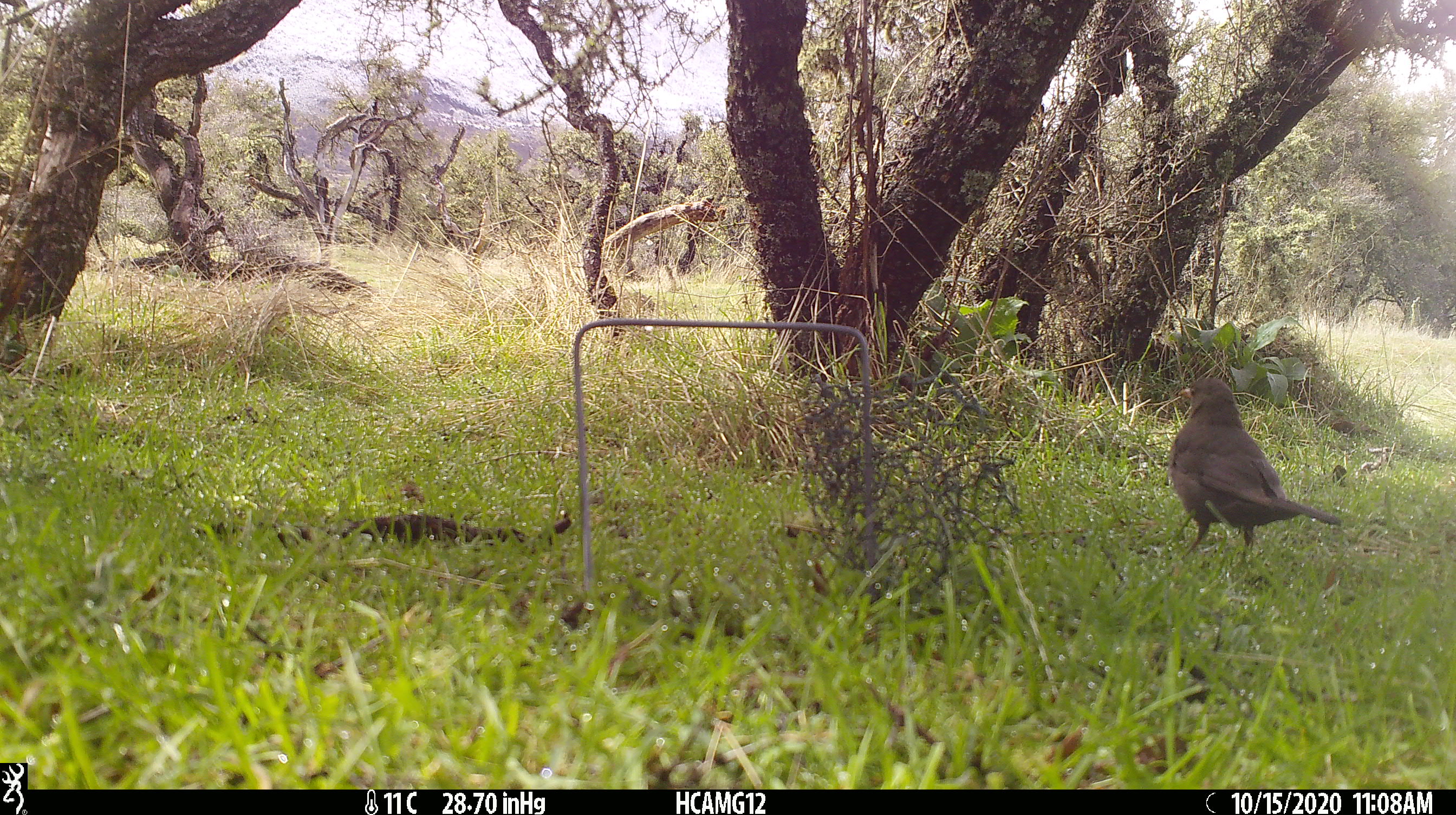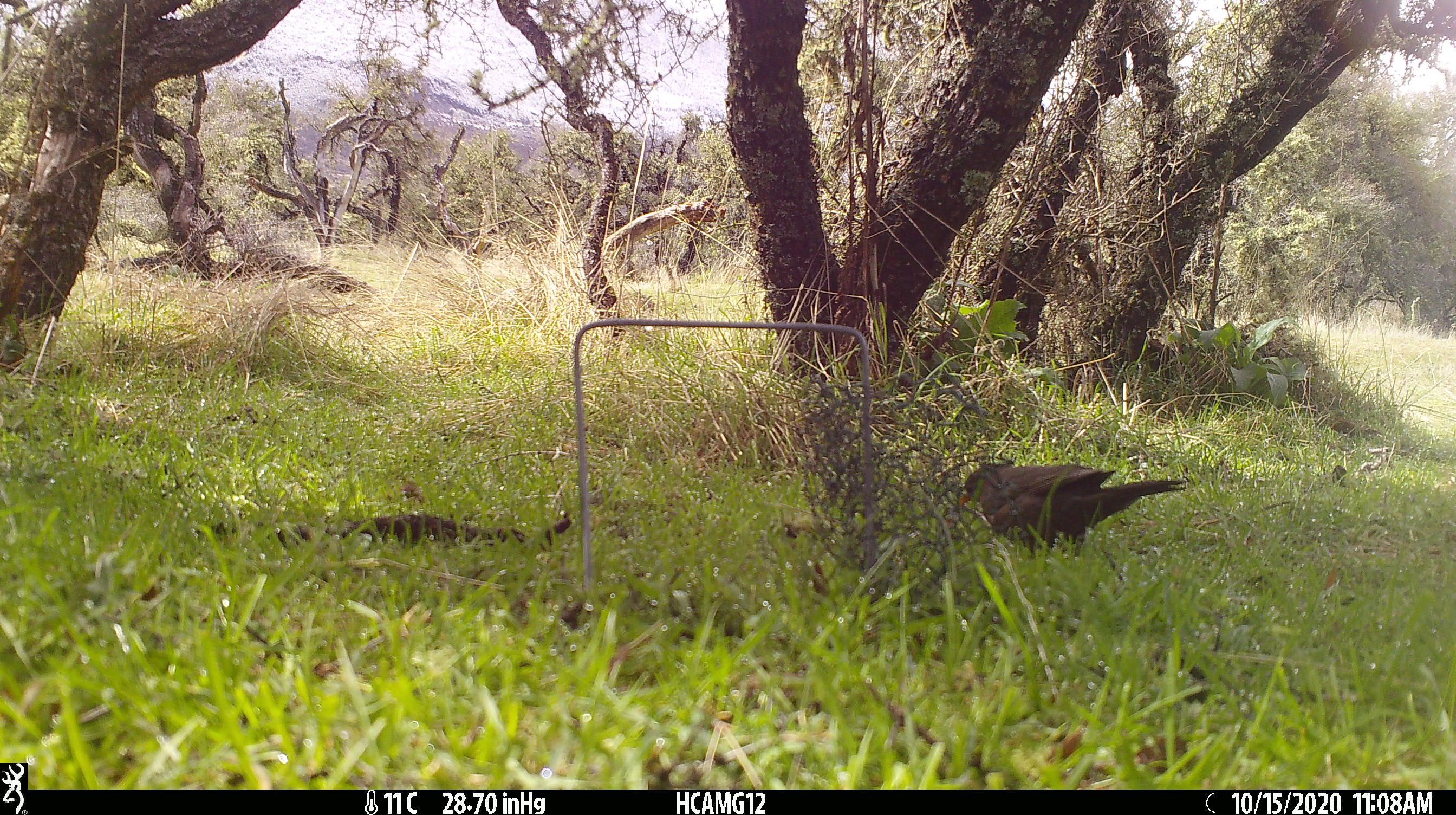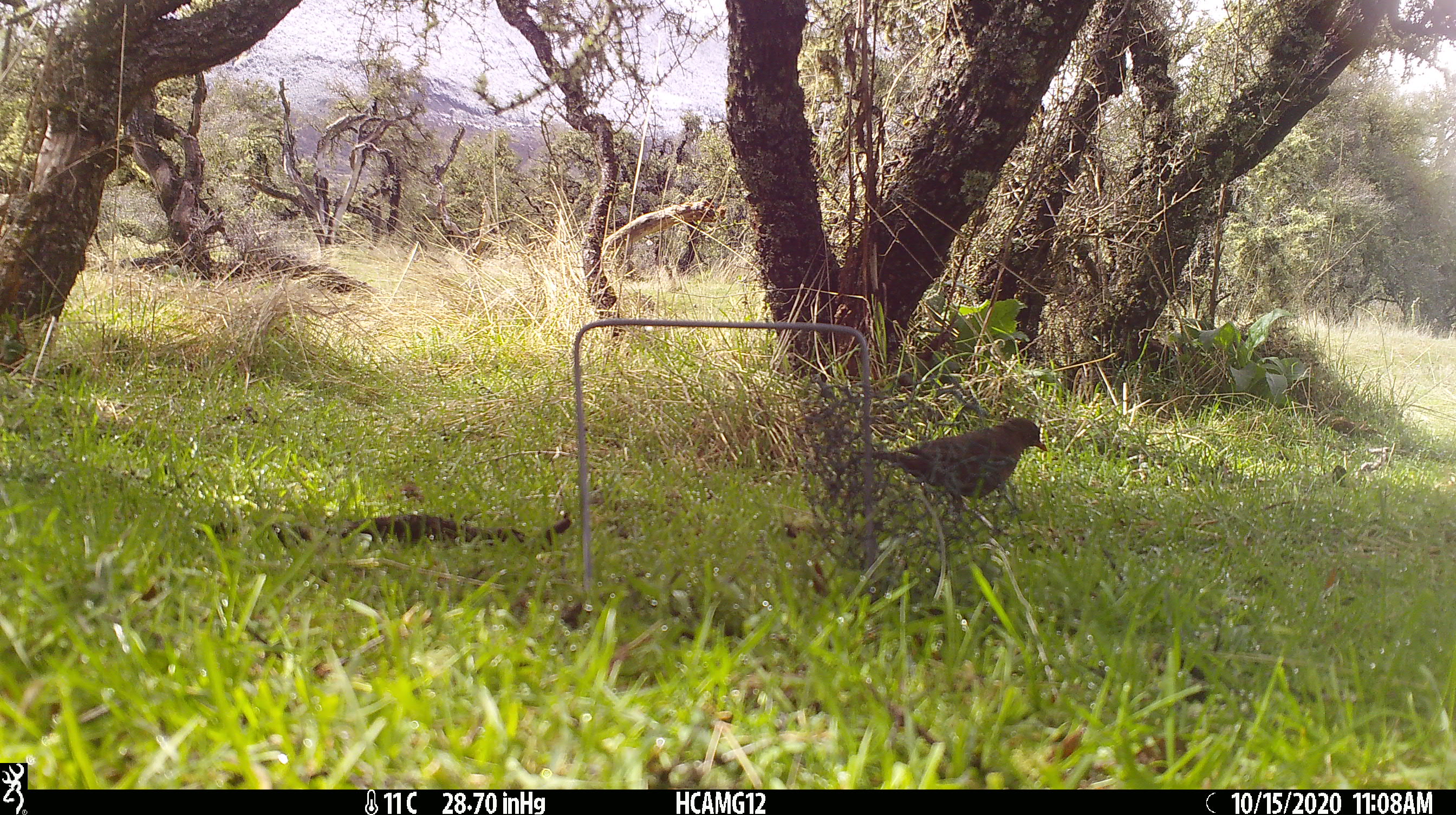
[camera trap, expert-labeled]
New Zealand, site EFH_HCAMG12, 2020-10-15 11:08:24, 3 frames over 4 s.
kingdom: Animalia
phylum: Chordata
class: Aves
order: Passeriformes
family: Turdidae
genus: Turdus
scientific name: Turdus merula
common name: eurasian blackbird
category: blackbird